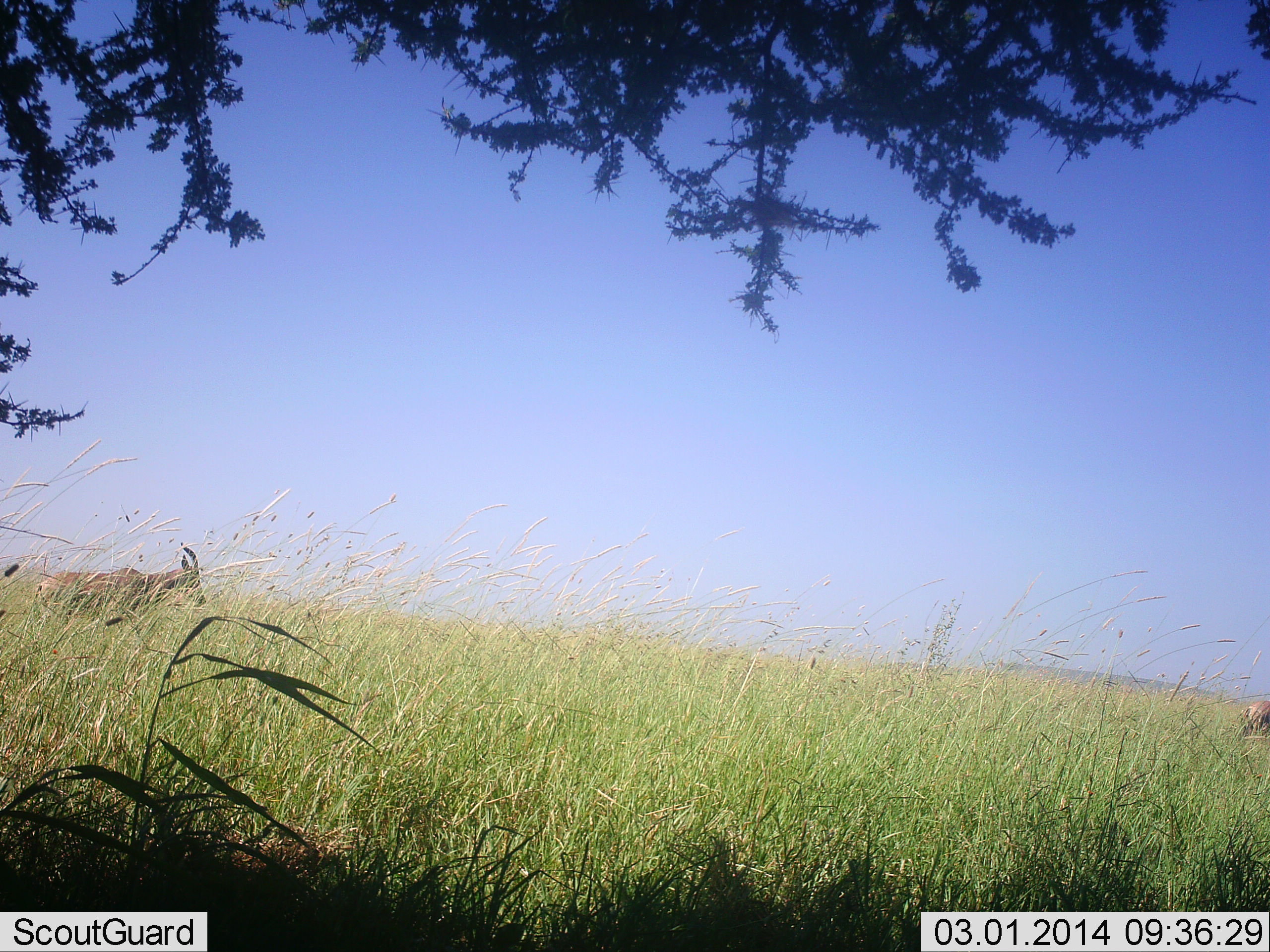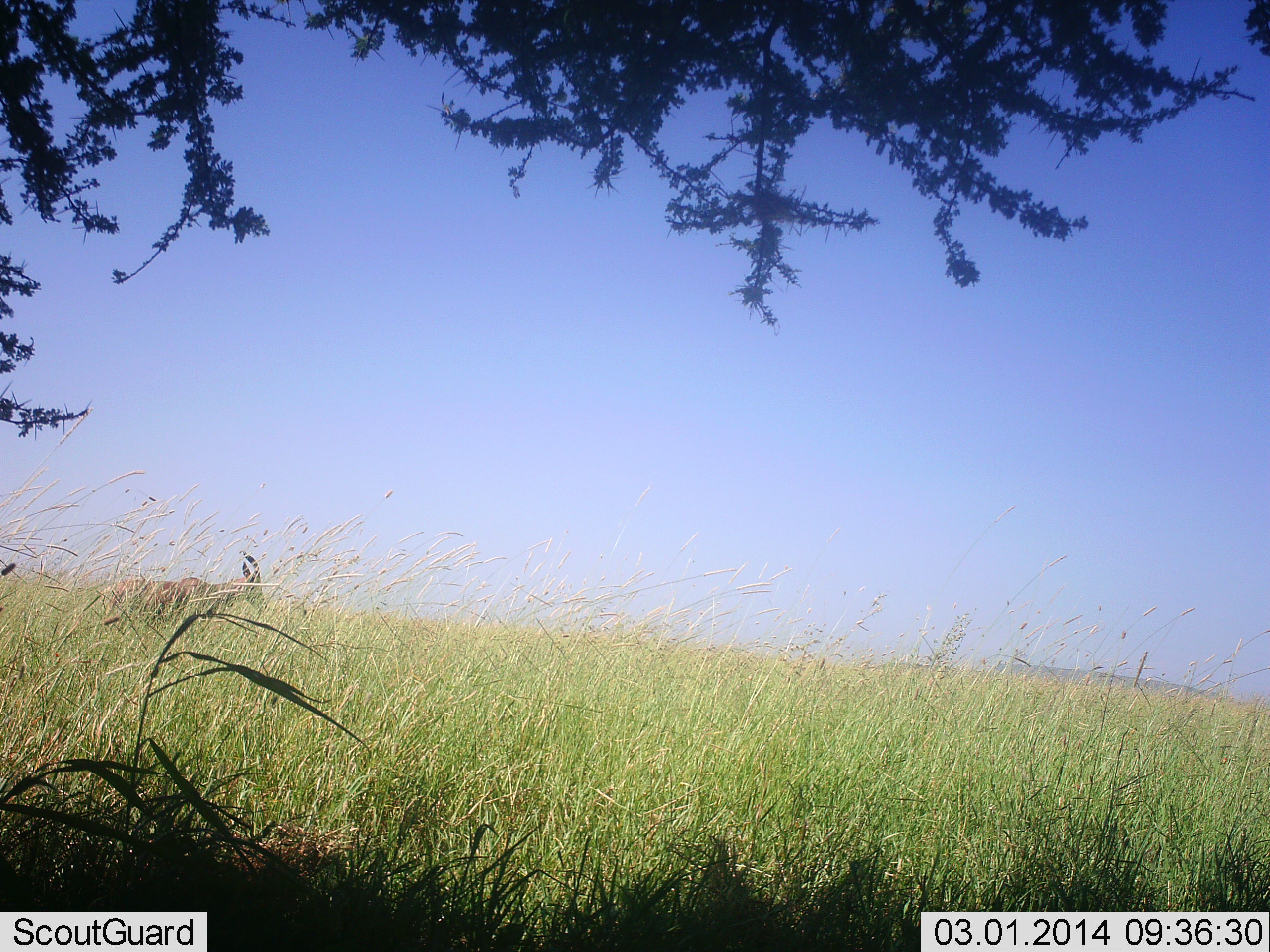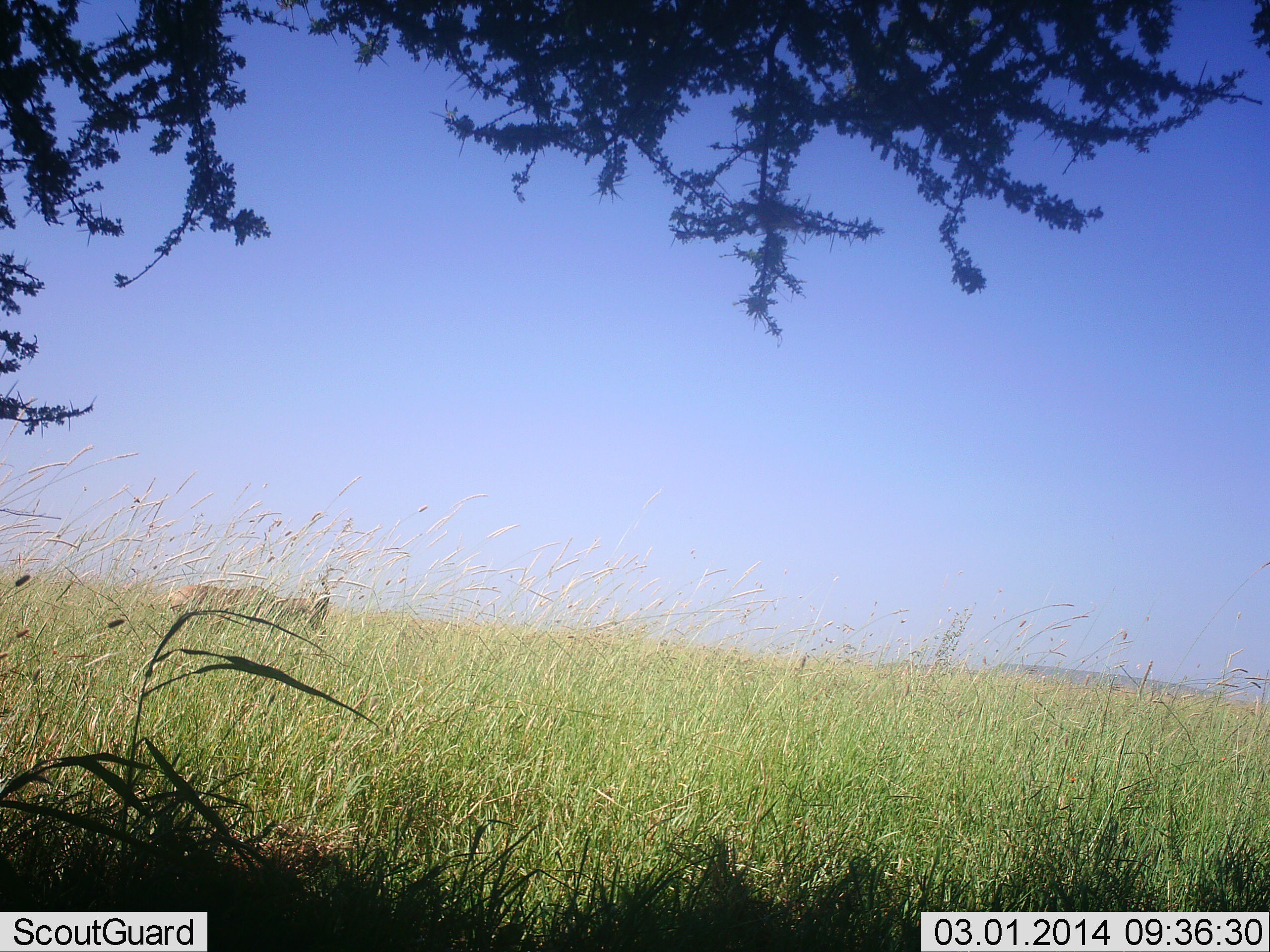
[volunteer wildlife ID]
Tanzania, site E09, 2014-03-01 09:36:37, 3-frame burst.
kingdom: Animalia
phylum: Chordata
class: Mammalia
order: Artiodactyla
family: Bovidae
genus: Eudorcas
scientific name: Eudorcas thomsonii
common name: thomson's gazelle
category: gazellethomsons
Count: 2.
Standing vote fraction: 0%.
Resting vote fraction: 0%.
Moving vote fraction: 100%.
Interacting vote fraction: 0%.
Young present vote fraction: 0%.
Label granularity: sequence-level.